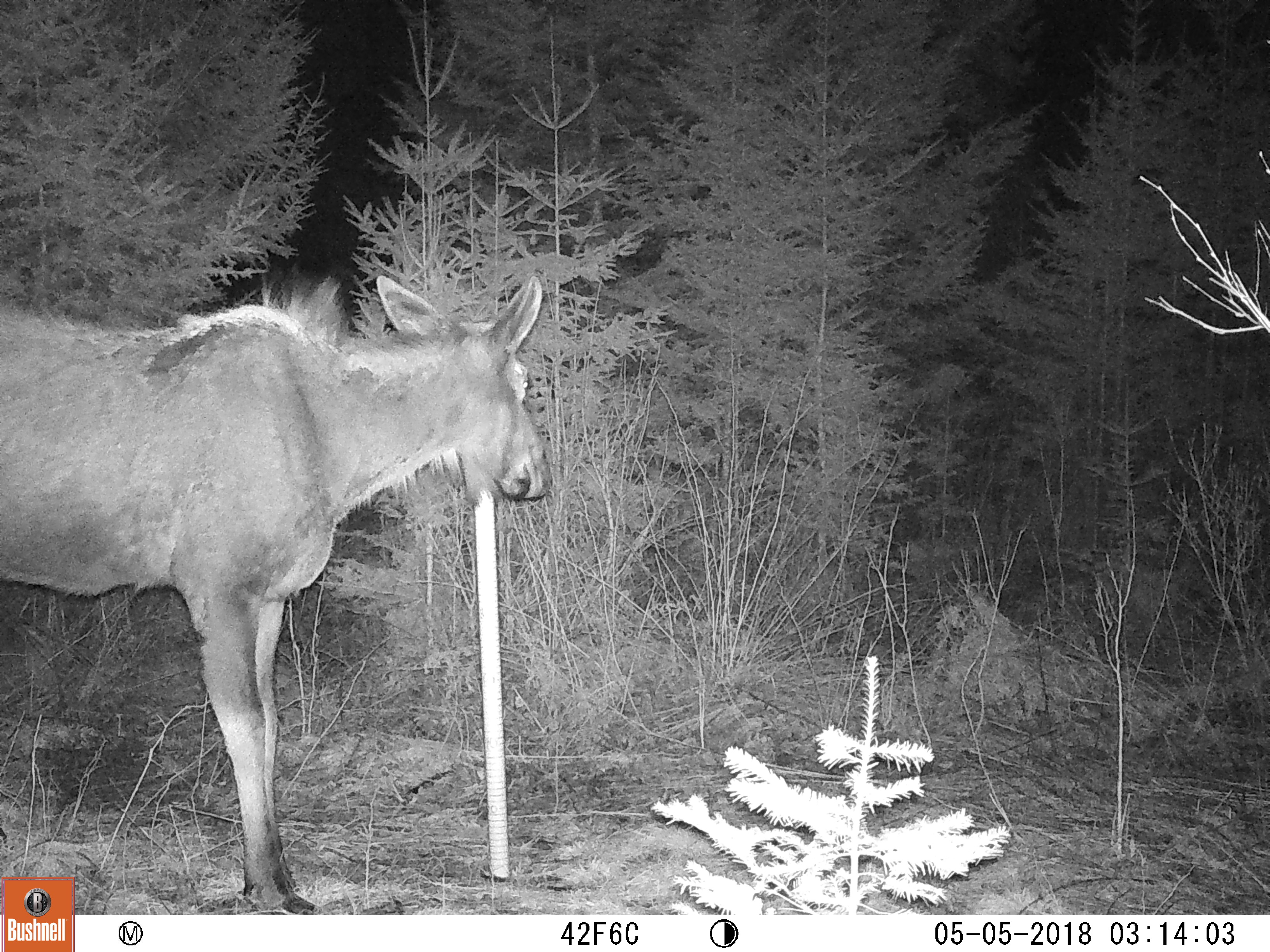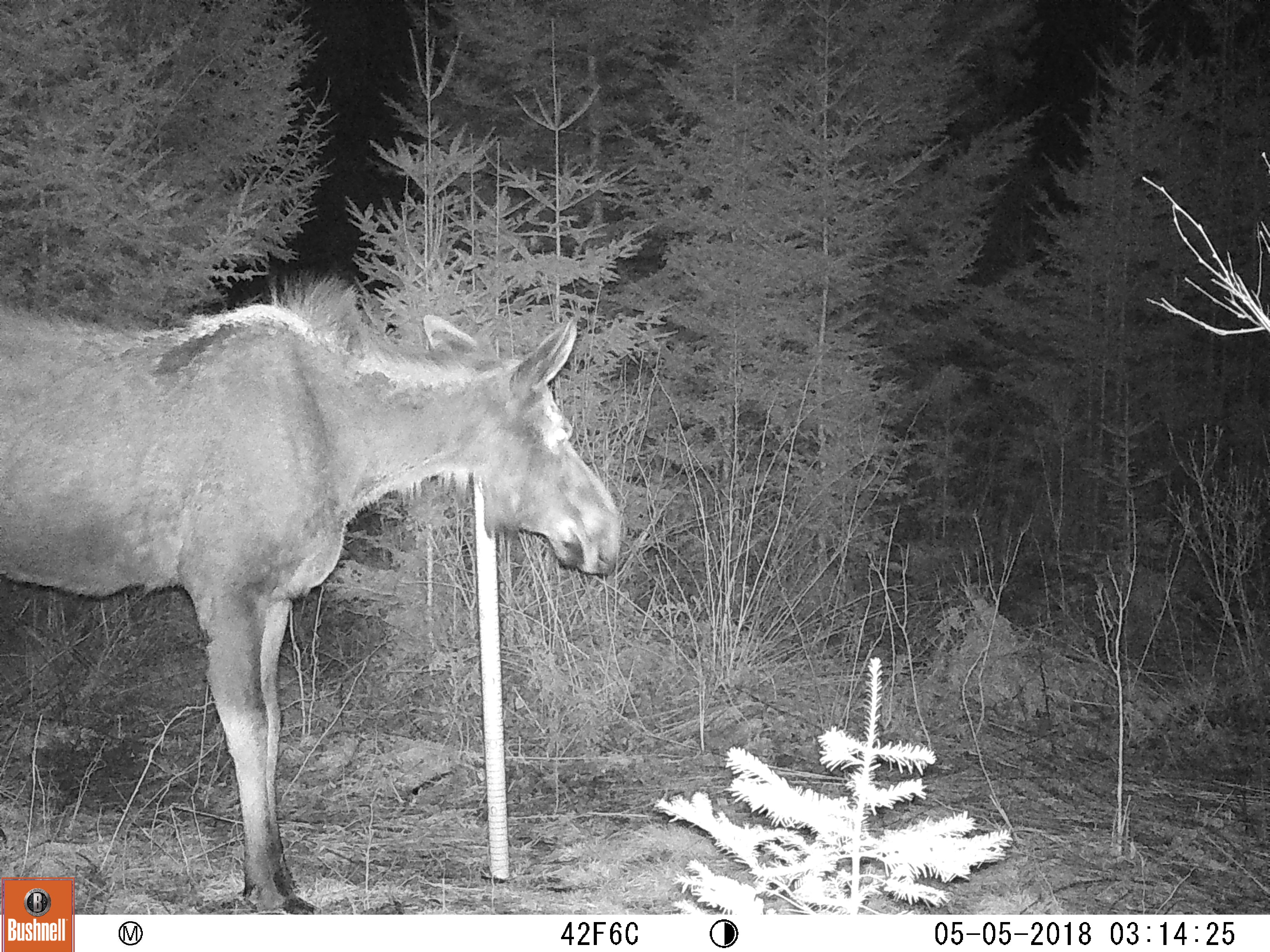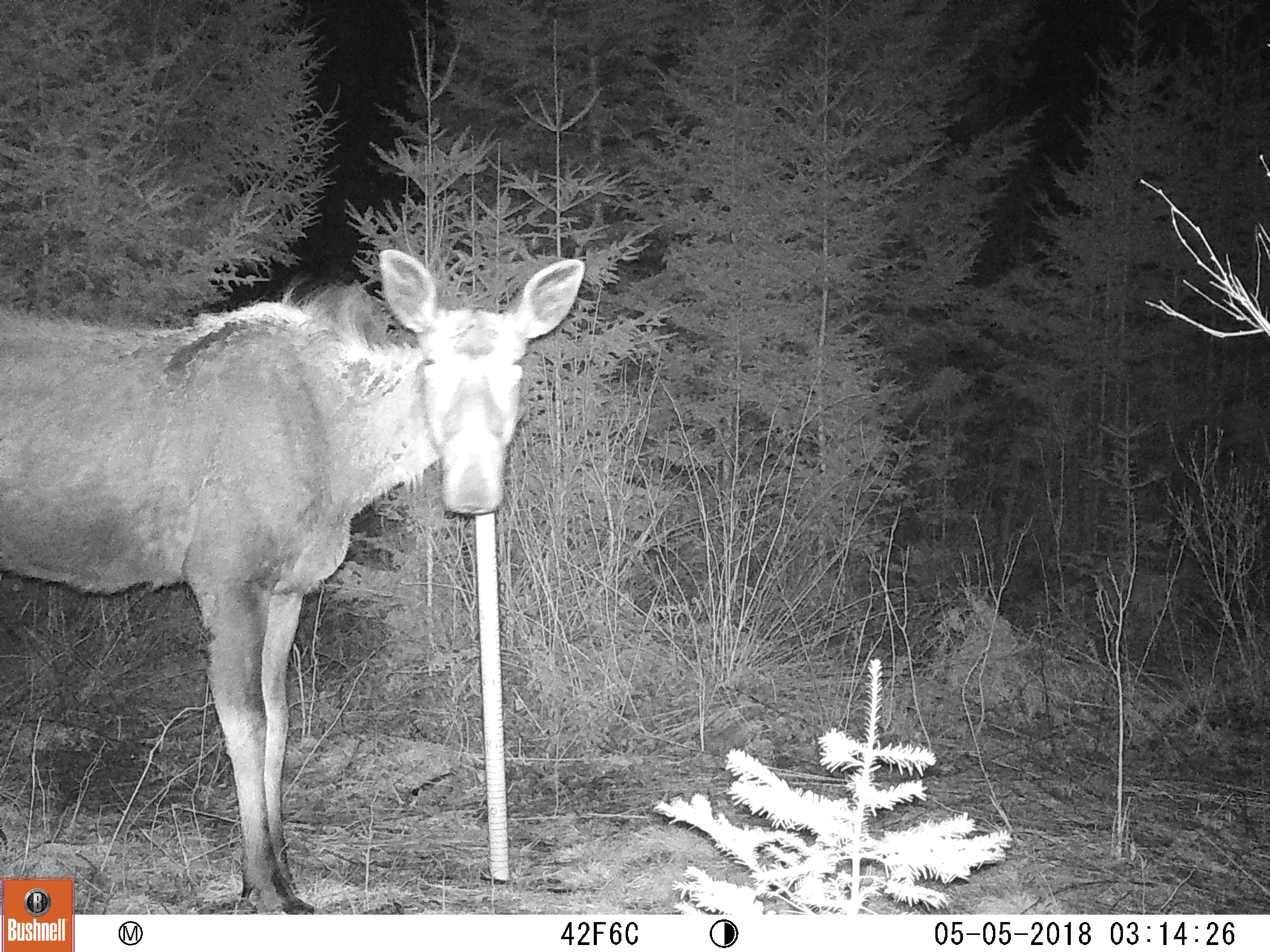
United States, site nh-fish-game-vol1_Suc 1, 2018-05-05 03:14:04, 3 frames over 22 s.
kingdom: Animalia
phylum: Chordata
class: Mammalia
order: Artiodactyla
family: Cervidae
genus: Alces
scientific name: Alces alces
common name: moose